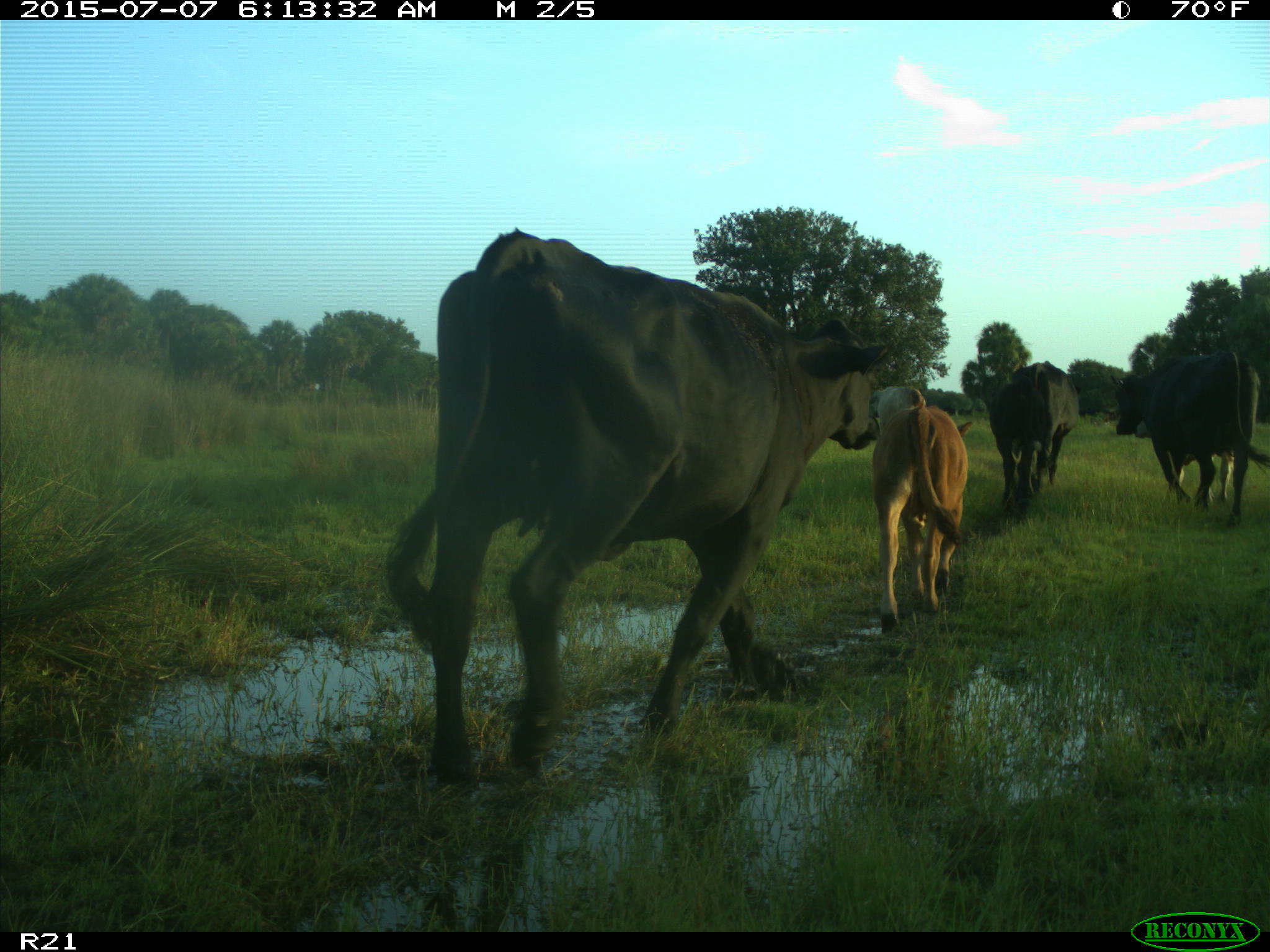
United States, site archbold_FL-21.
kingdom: Animalia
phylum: Chordata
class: Mammalia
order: Artiodactyla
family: Bovidae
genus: Bos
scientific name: Bos taurus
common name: domestic cow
Bos taurus (domestic cow).